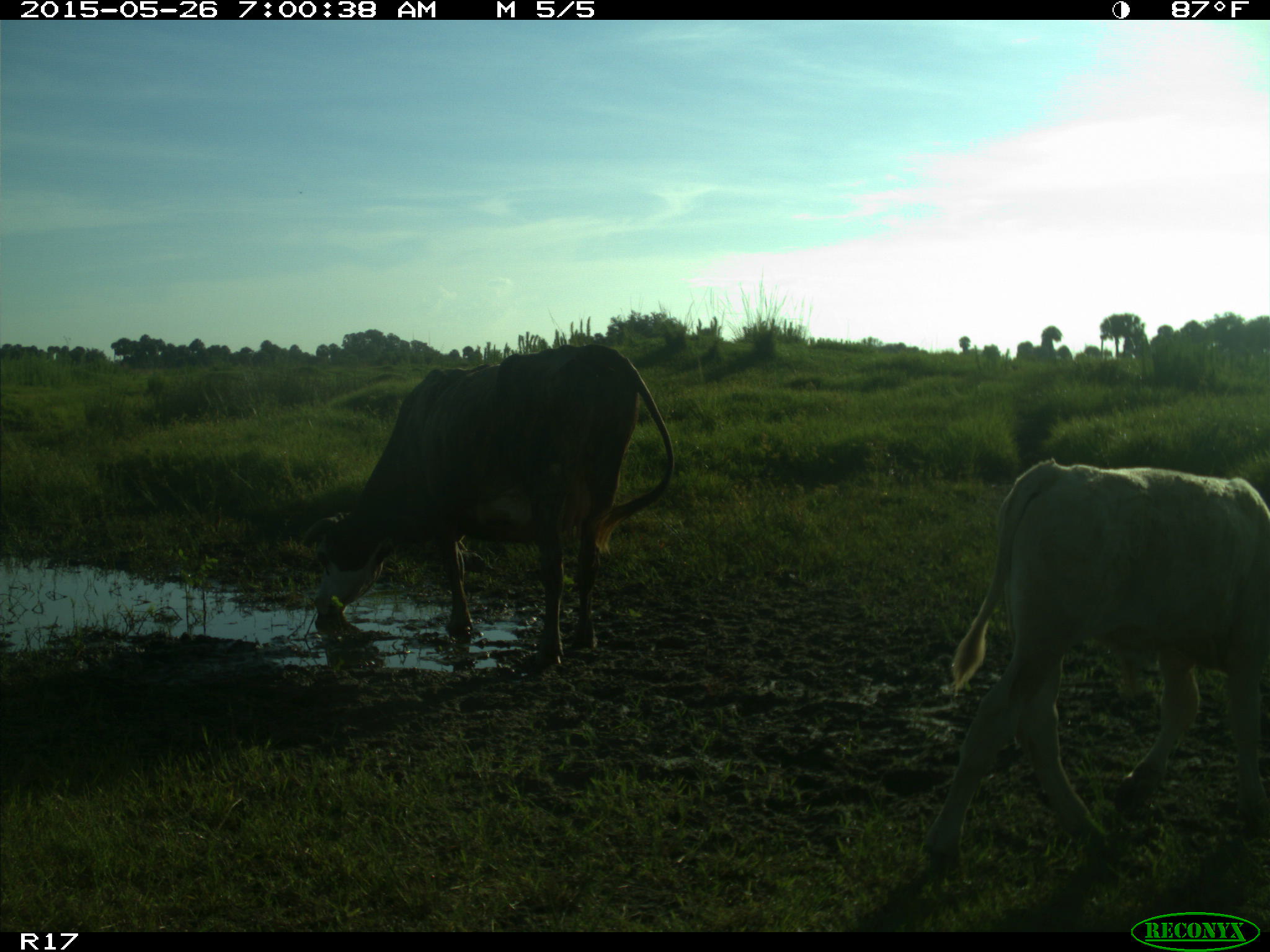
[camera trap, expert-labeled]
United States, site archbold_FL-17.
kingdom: Animalia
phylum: Chordata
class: Mammalia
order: Artiodactyla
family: Bovidae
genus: Bos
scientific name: Bos taurus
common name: domestic cow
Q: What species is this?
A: Bos taurus (domestic cow).